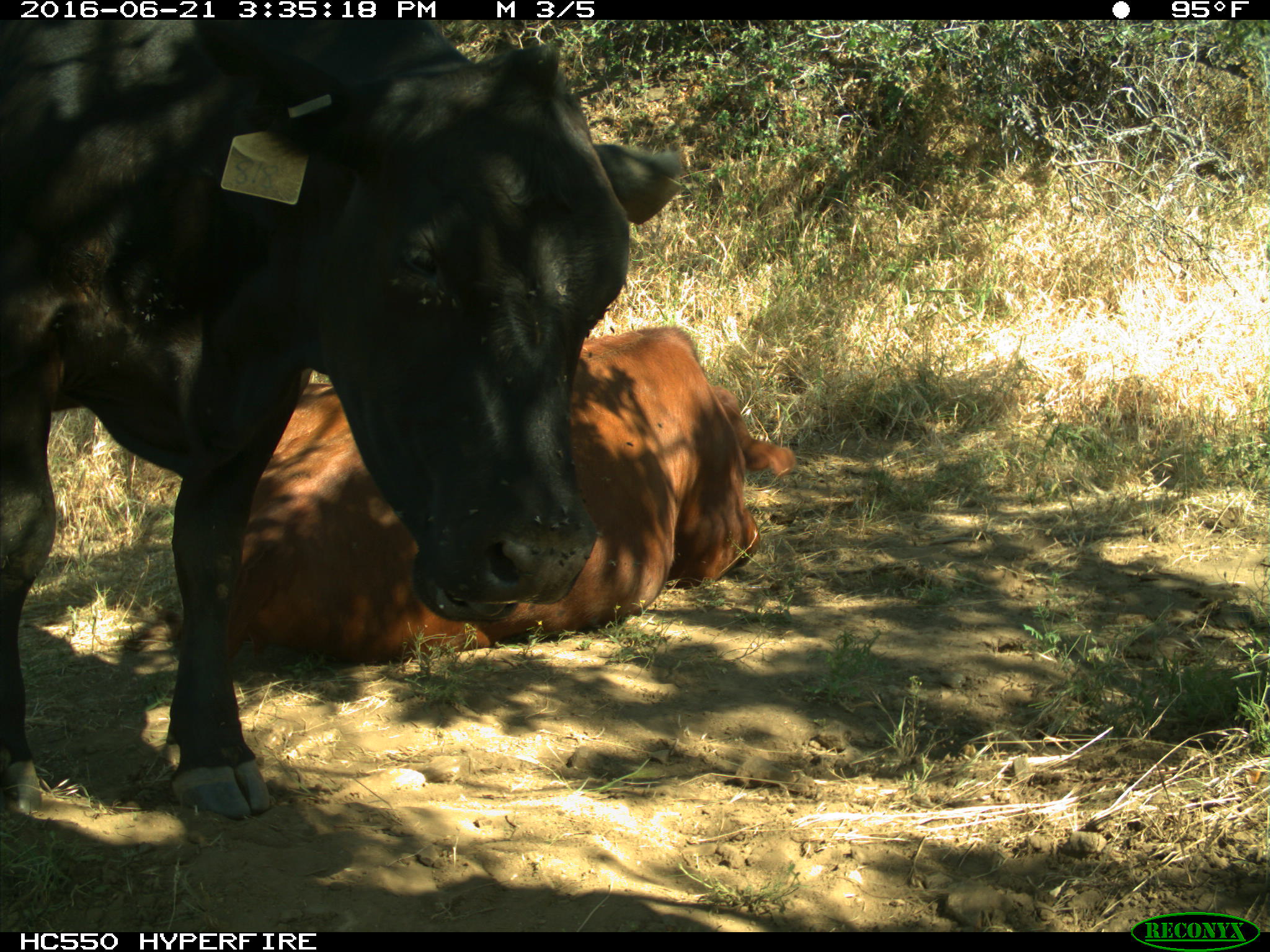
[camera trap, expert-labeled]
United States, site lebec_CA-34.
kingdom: Animalia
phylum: Chordata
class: Mammalia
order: Artiodactyla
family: Bovidae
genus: Bos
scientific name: Bos taurus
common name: domestic cow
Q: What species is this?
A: Bos taurus (domestic cow).